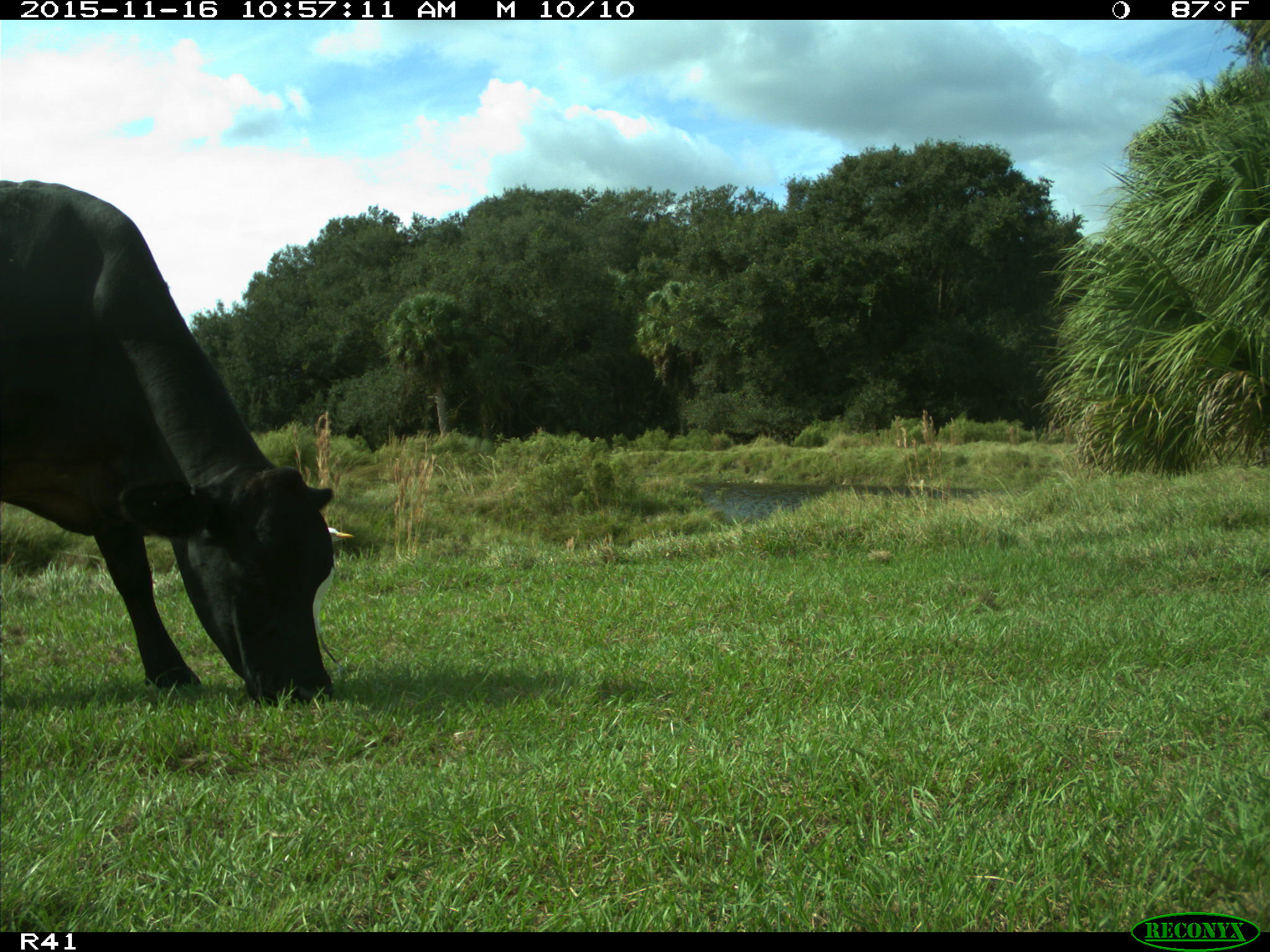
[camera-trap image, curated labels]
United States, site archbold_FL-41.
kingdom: Animalia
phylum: Chordata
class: Mammalia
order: Artiodactyla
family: Bovidae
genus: Bos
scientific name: Bos taurus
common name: domestic cow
Bos taurus (domestic cow).